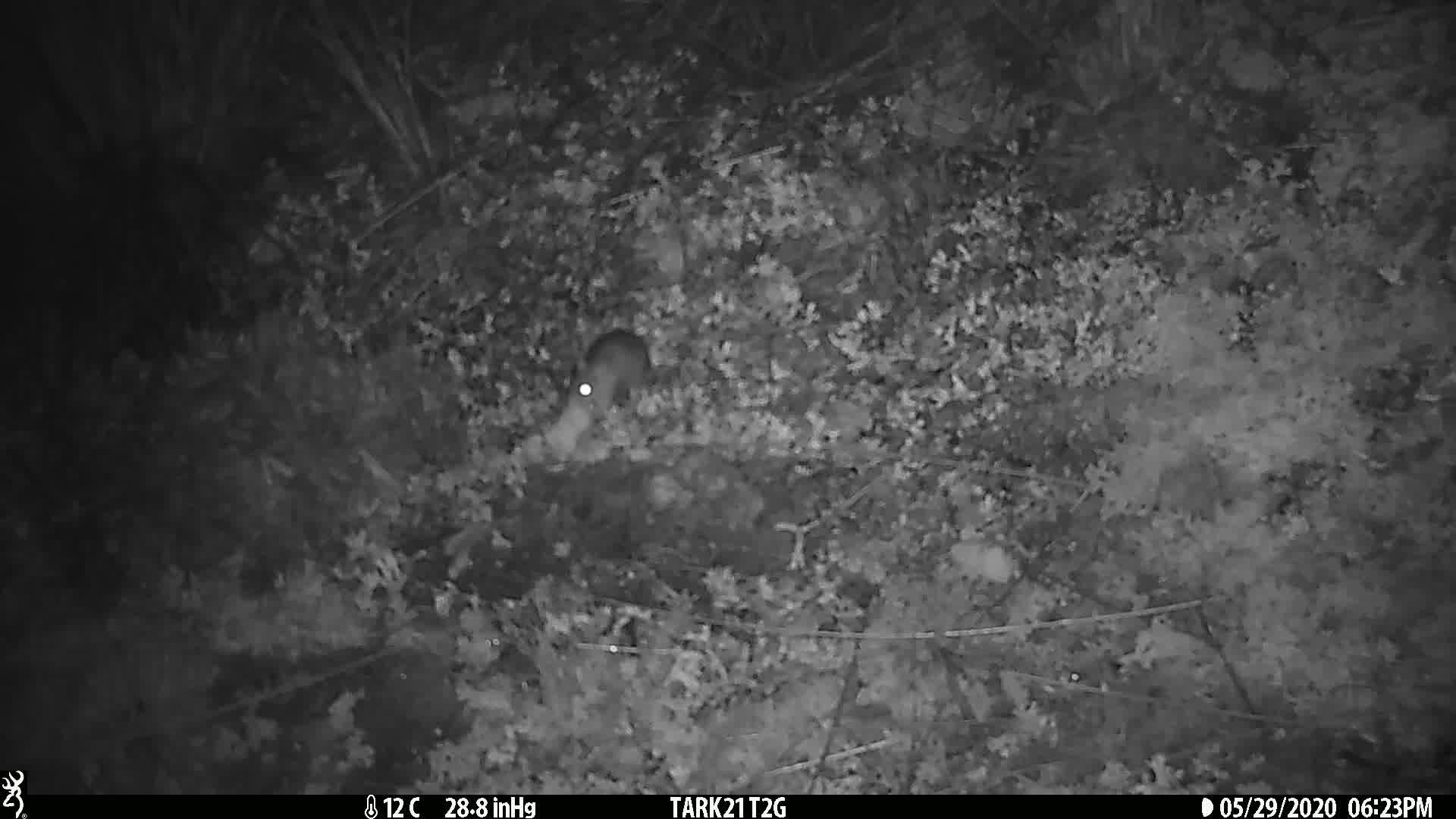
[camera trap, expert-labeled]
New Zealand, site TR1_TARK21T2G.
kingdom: Animalia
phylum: Chordata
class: Mammalia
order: Rodentia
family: Muridae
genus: Mus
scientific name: Mus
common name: mouse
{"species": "mouse (Mus)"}